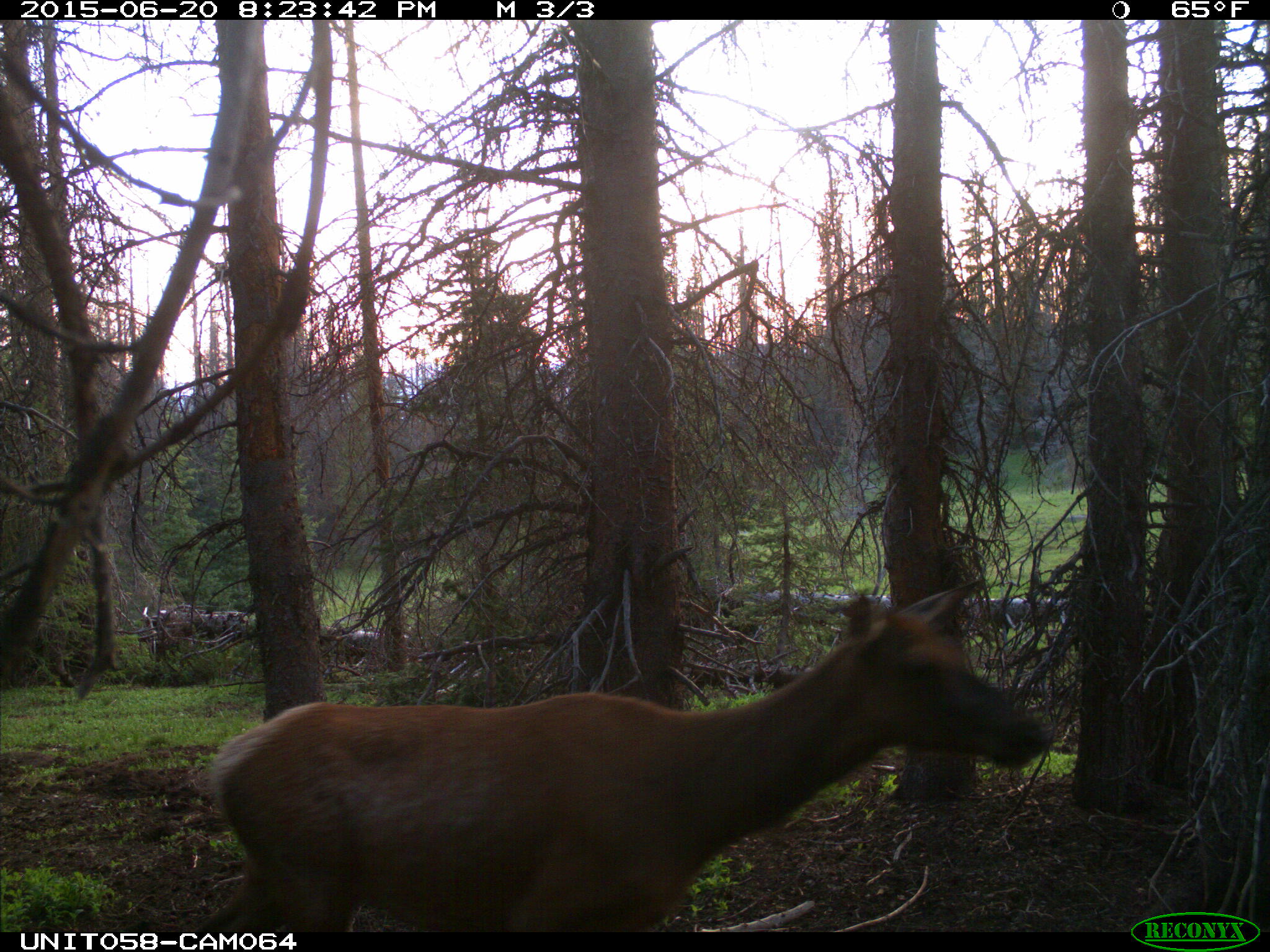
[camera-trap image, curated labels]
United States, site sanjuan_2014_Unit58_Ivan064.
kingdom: Animalia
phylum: Chordata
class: Mammalia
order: Artiodactyla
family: Cervidae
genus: Cervus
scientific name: Cervus elaphus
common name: red deer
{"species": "Cervus elaphus (red deer)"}